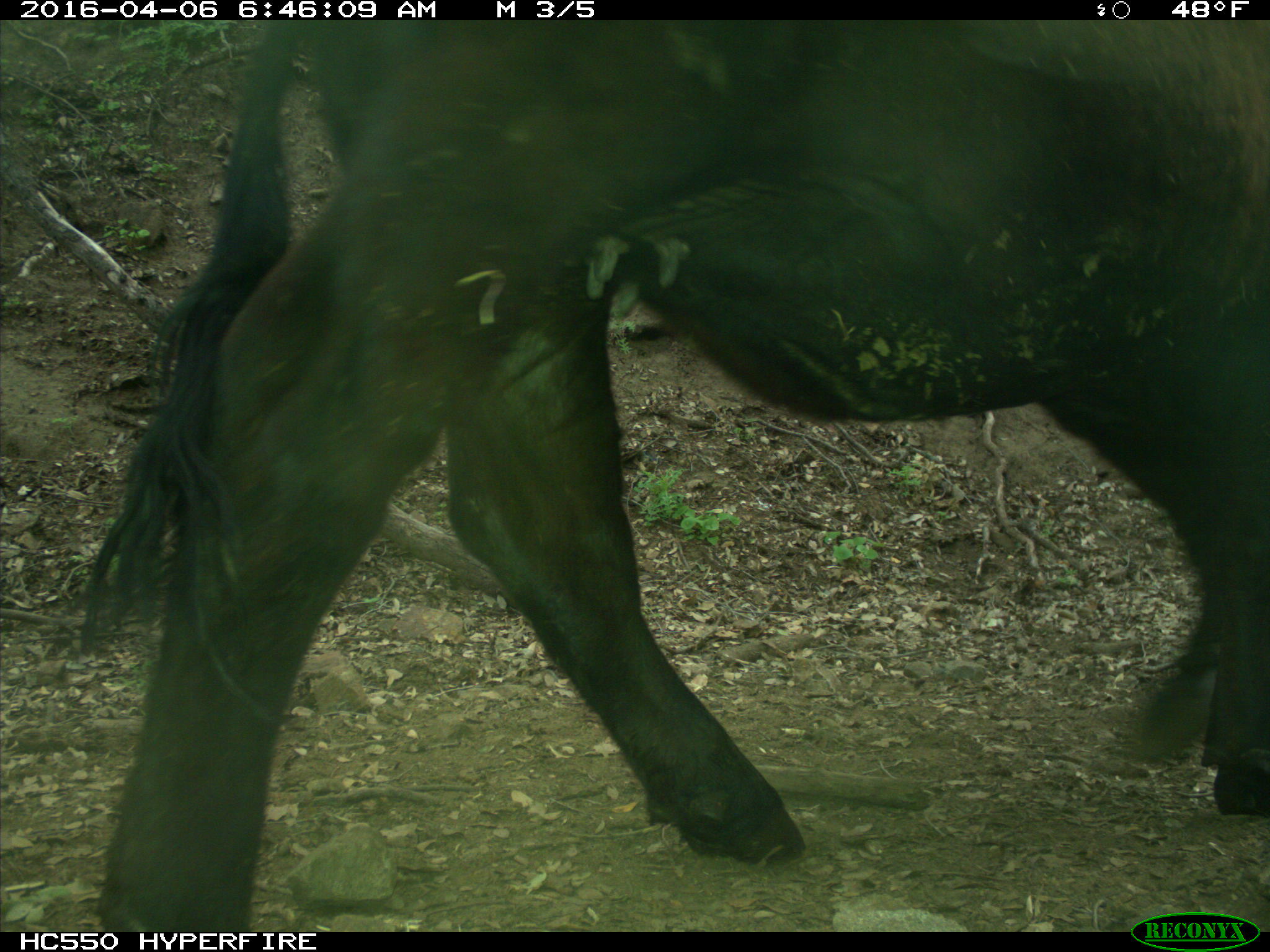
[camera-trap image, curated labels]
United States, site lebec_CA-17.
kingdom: Animalia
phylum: Chordata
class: Mammalia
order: Artiodactyla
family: Bovidae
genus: Bos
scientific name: Bos taurus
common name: domestic cow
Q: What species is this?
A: Bos taurus (domestic cow).